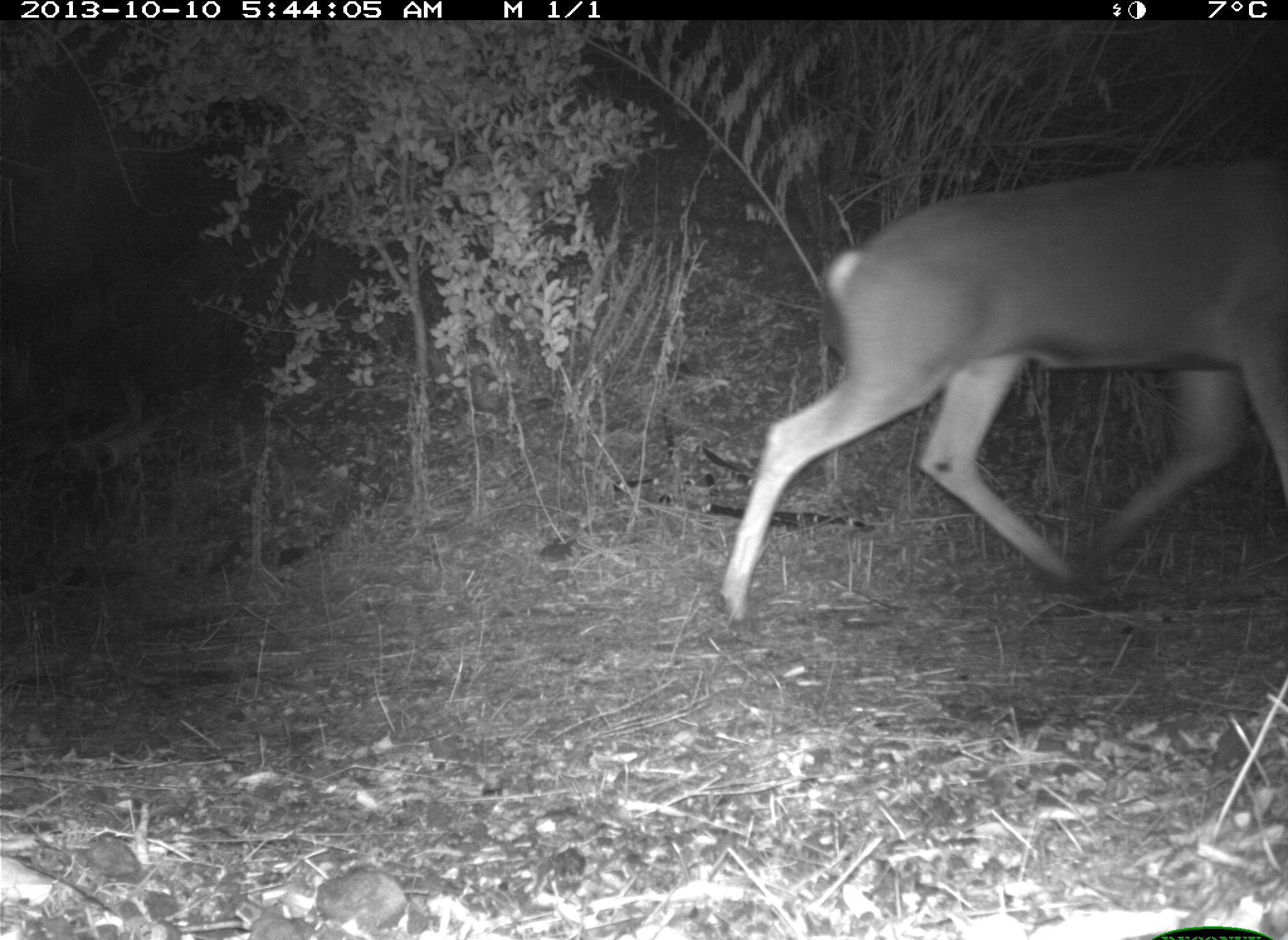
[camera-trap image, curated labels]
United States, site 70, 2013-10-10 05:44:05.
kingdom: Animalia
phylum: Chordata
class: Mammalia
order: Artiodactyla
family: Cervidae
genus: Odocoileus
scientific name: Odocoileus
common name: deer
Deer (Odocoileus).